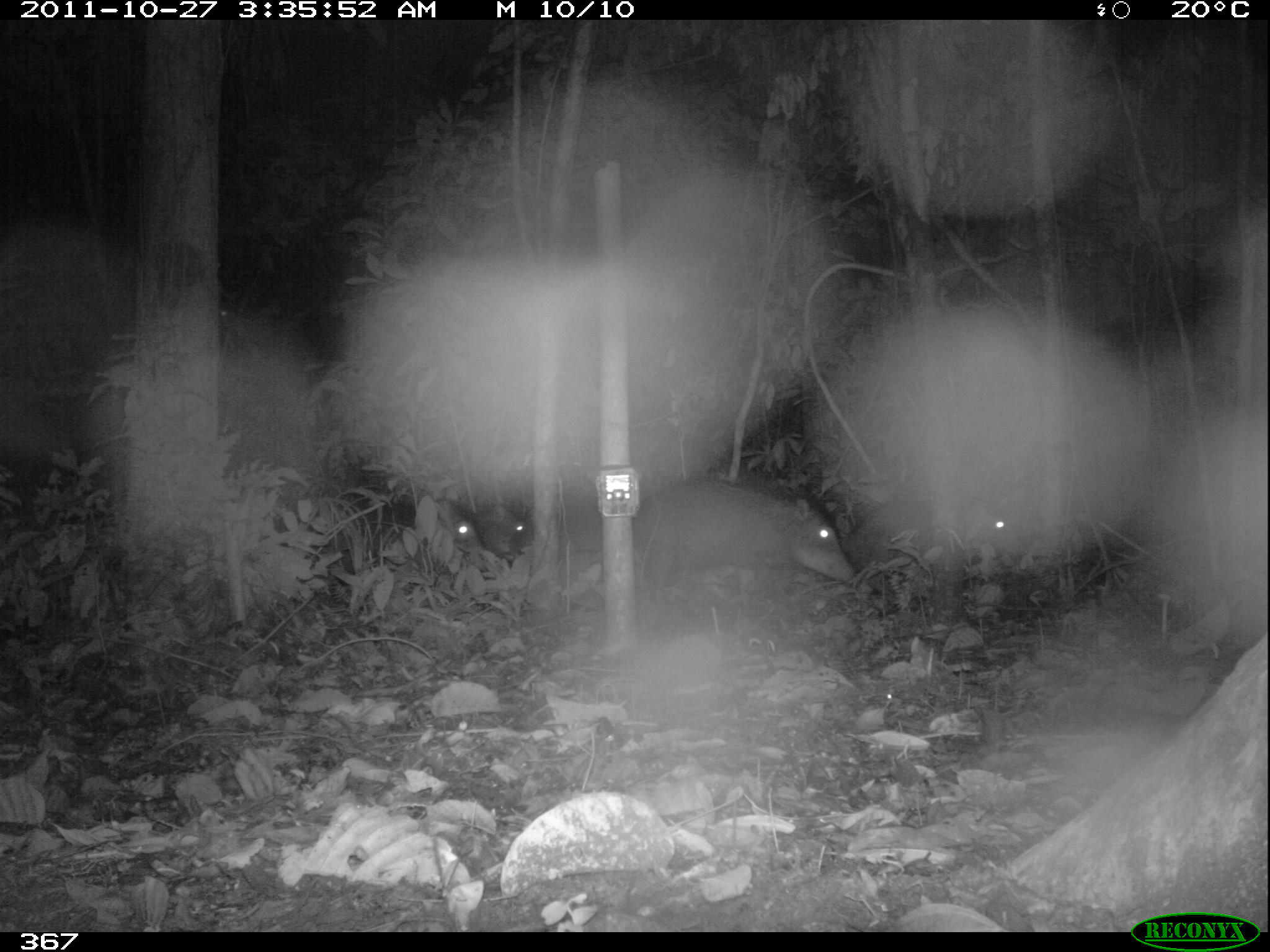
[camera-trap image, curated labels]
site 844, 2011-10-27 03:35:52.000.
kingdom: Animalia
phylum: Chordata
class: Mammalia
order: Artiodactyla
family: Tayassuidae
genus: Tayassu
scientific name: Tayassu pecari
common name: white-lipped peccary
Tayassu pecari (white-lipped peccary).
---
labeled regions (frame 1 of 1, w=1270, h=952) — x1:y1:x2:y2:
tayassu pecari: 635:478:856:588; 852:497:1031:576; 422:510:486:569; 477:500:529:565